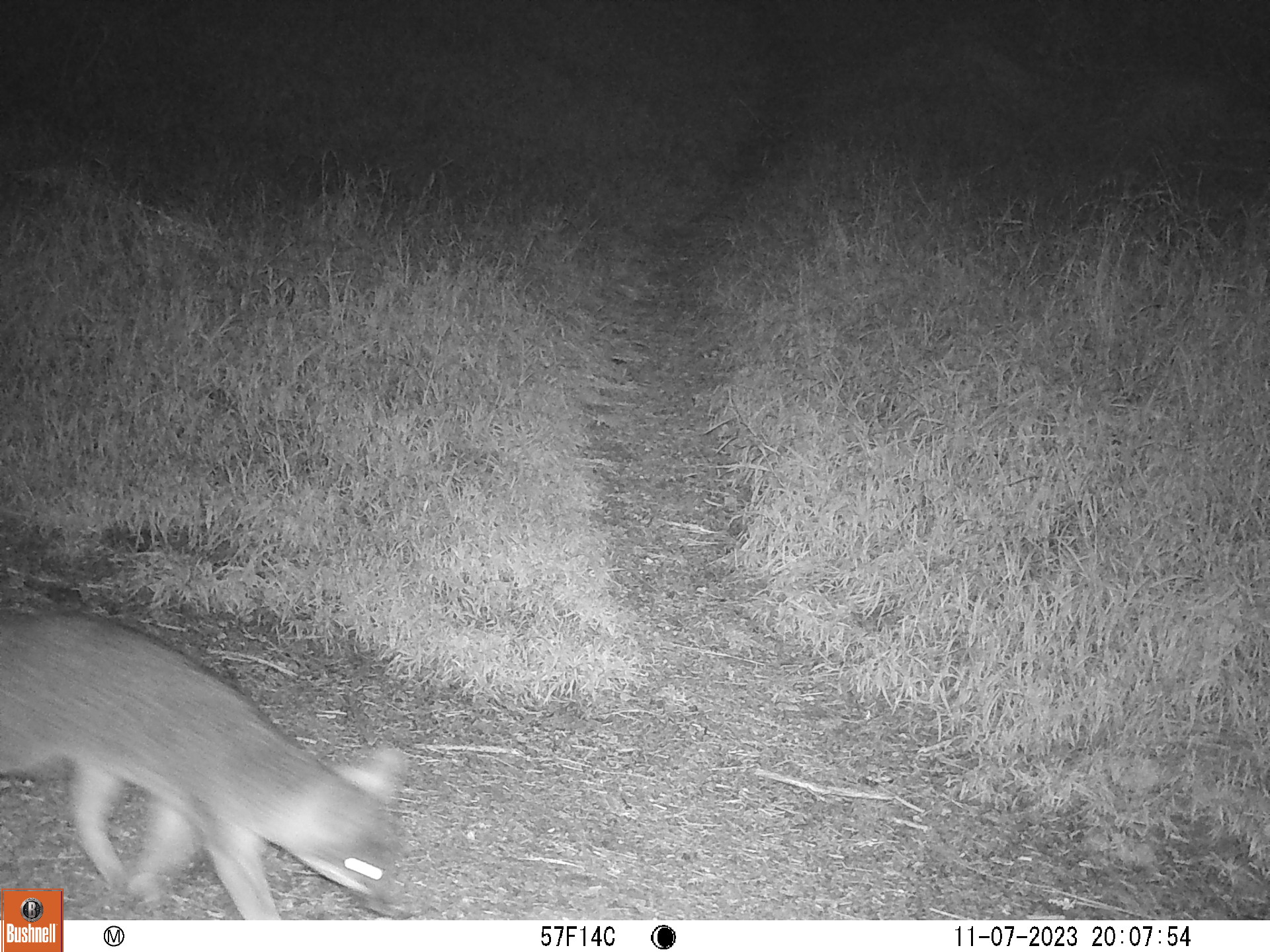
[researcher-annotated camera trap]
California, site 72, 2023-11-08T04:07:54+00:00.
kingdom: Animalia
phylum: Chordata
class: Mammalia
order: Carnivora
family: Canidae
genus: Urocyon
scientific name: Urocyon cinereoargenteus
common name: gray fox